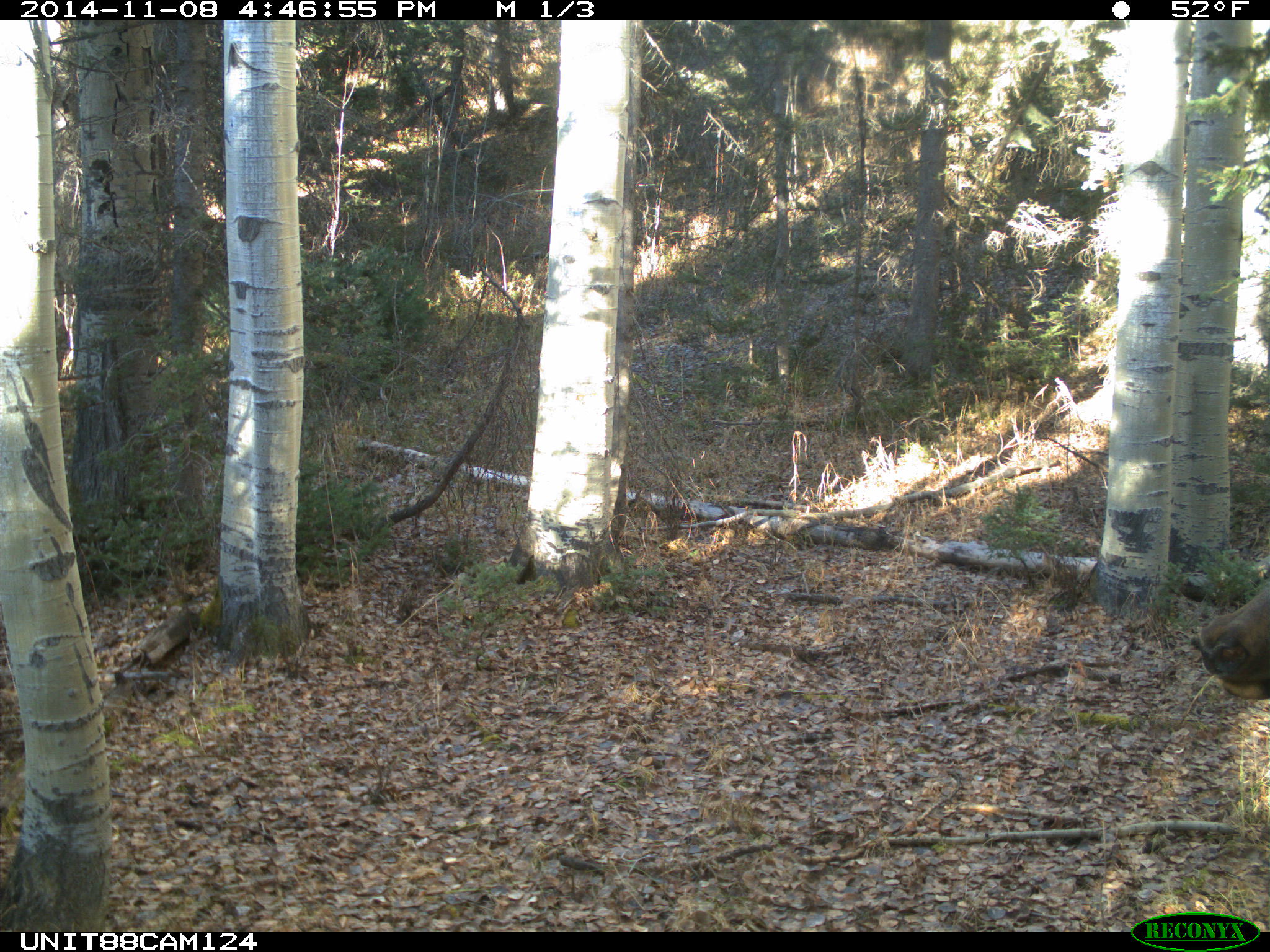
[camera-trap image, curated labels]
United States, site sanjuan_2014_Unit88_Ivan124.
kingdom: Animalia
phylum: Chordata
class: Mammalia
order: Artiodactyla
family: Cervidae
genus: Cervus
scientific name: Cervus elaphus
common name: red deer